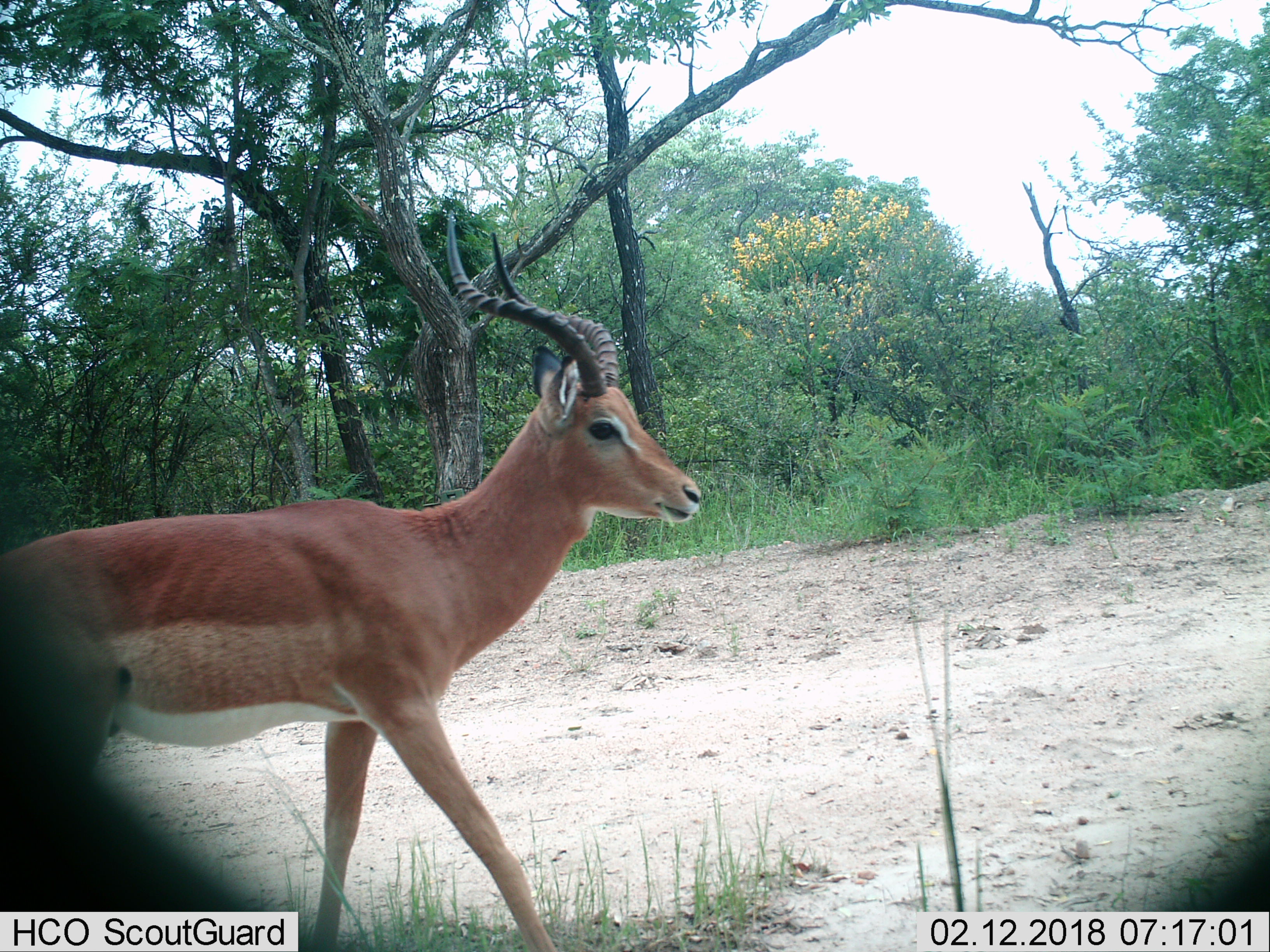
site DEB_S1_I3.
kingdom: Animalia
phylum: Chordata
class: Mammalia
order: Artiodactyla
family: Bovidae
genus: Aepyceros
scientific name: Aepyceros melampus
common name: impala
Impala (Aepyceros melampus), count 1. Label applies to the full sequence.